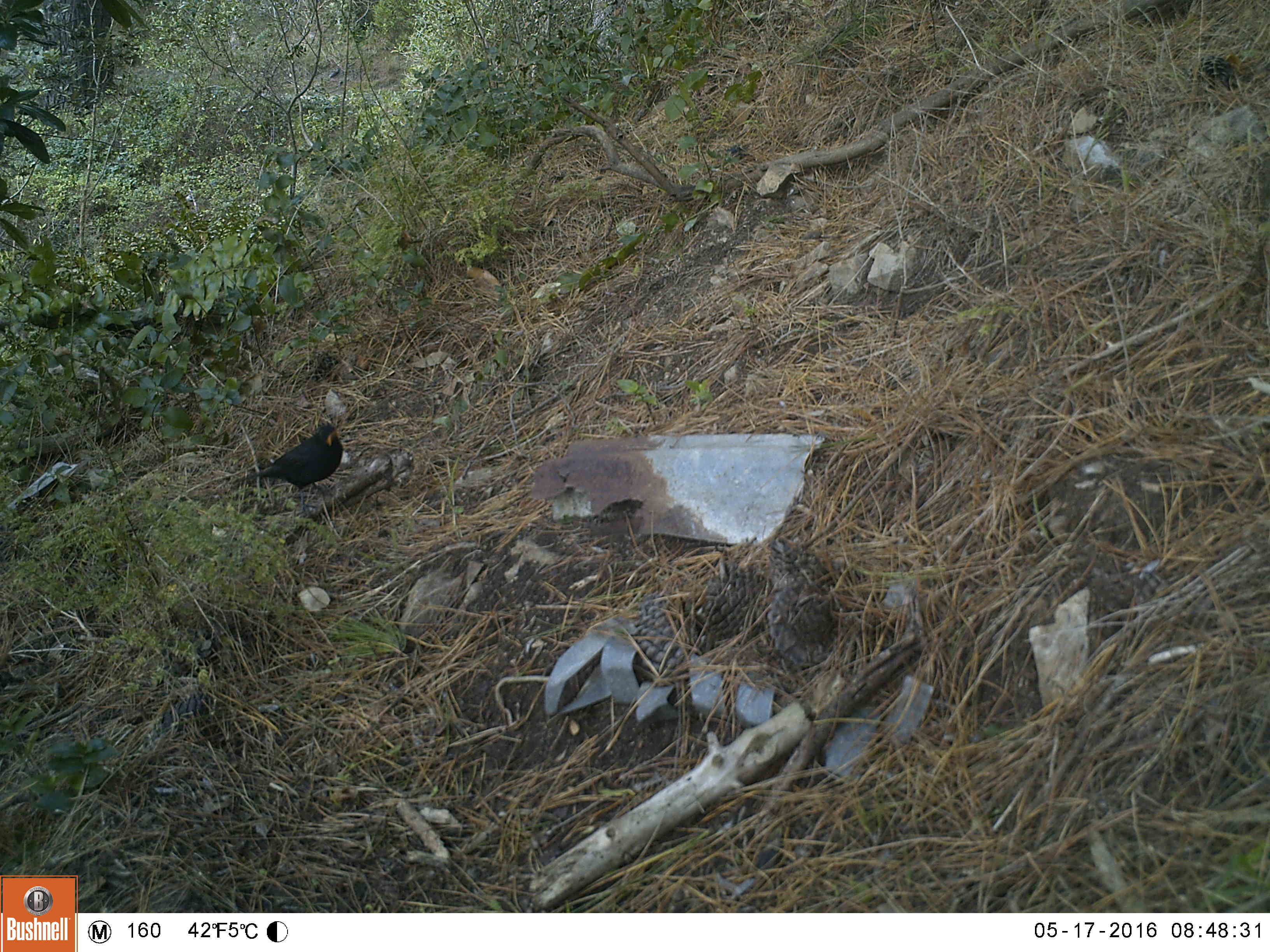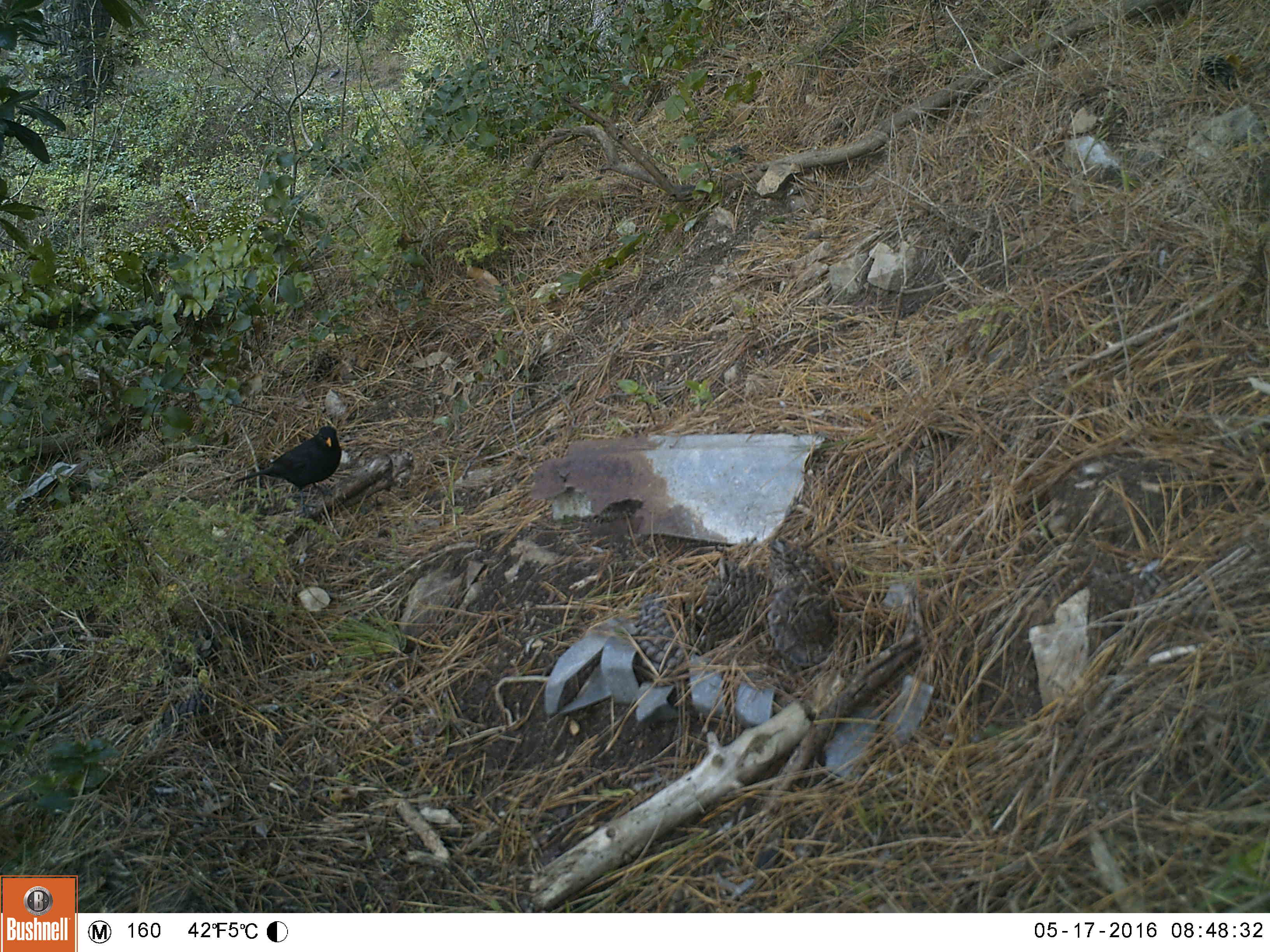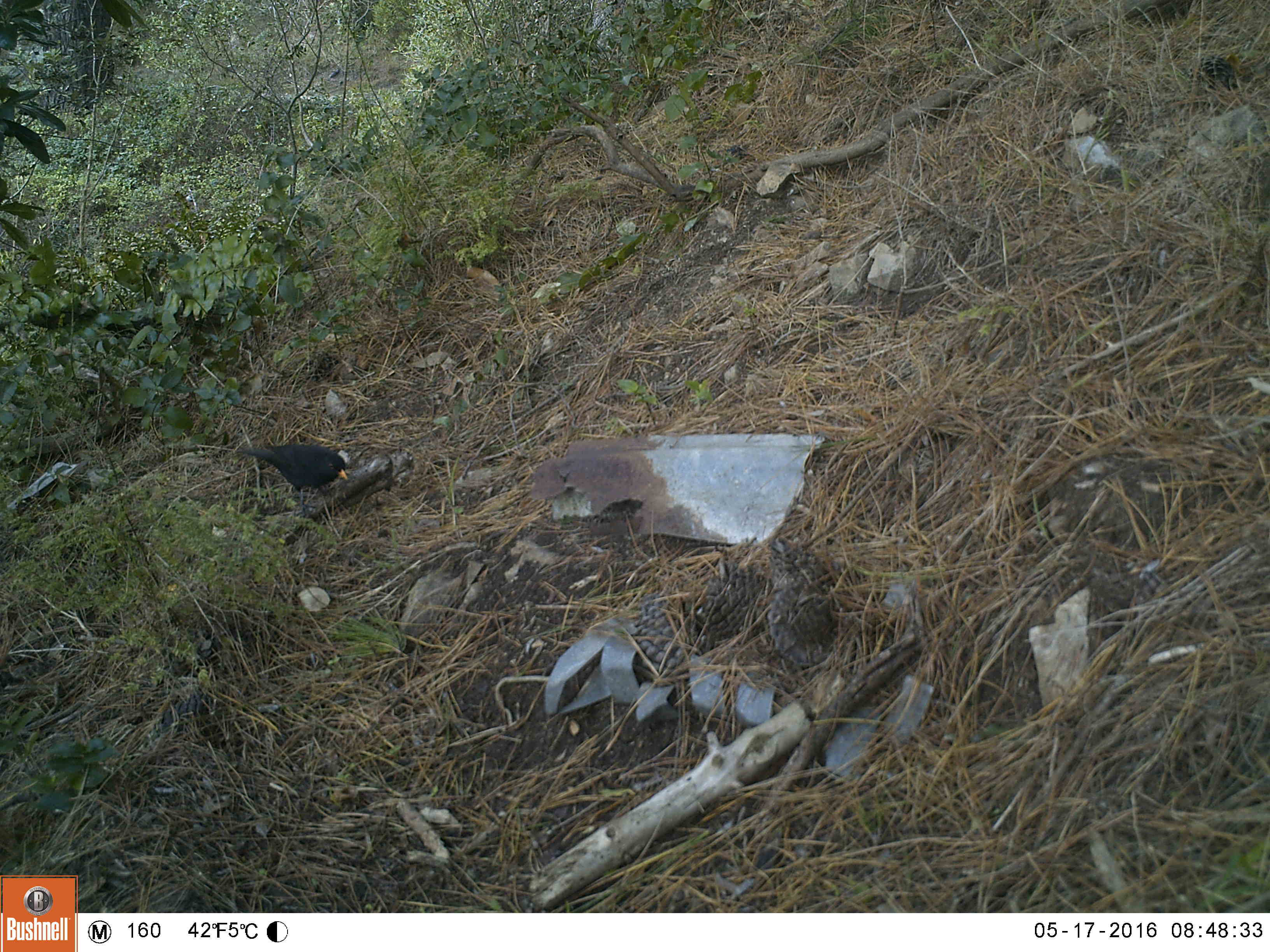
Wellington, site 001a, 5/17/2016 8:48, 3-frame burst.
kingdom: Animalia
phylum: Chordata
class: Aves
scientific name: Aves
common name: bird